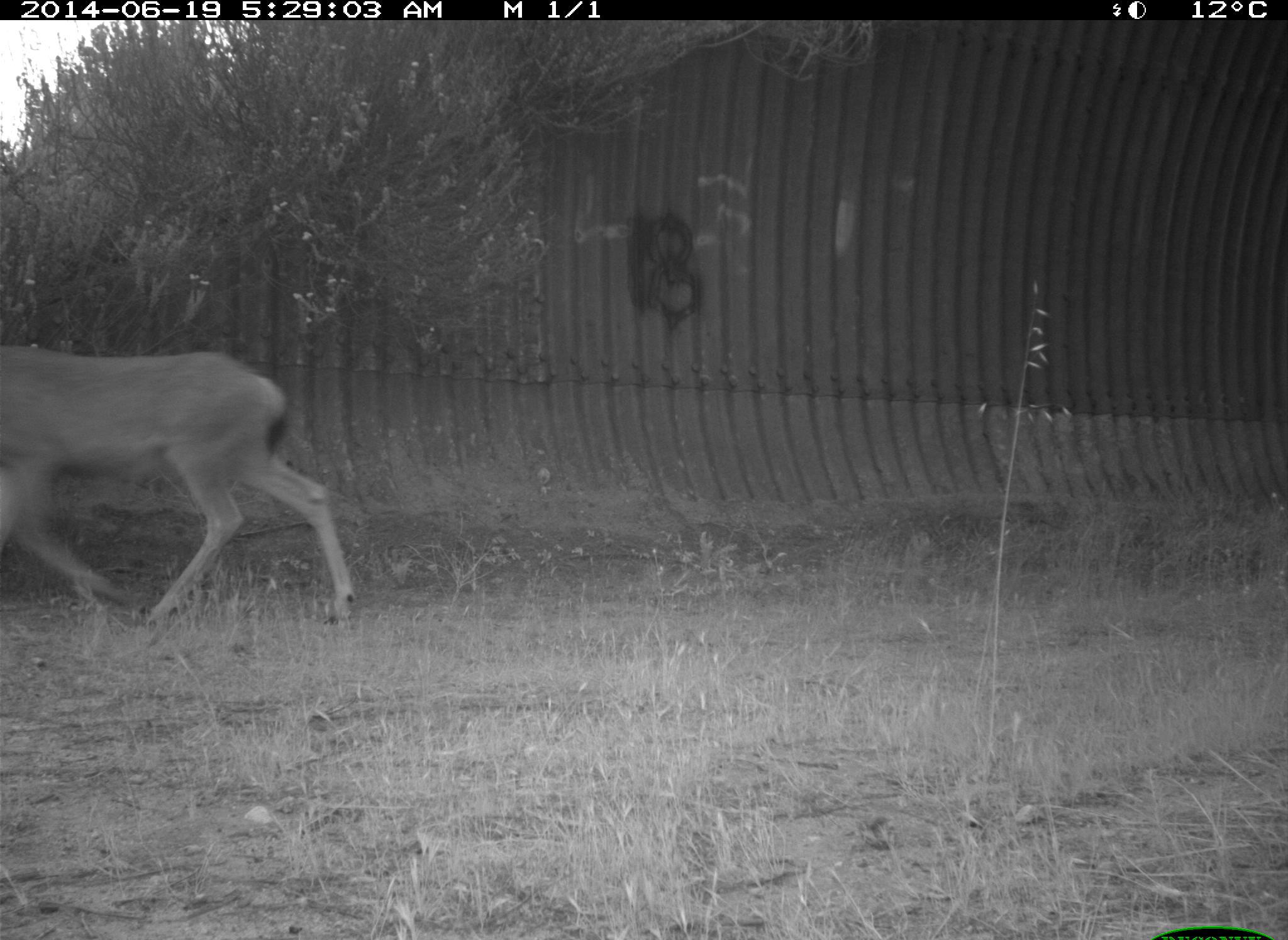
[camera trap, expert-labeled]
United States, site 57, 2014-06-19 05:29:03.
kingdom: Animalia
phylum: Chordata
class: Mammalia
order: Artiodactyla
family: Cervidae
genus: Odocoileus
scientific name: Odocoileus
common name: deer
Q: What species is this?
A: Deer (Odocoileus).